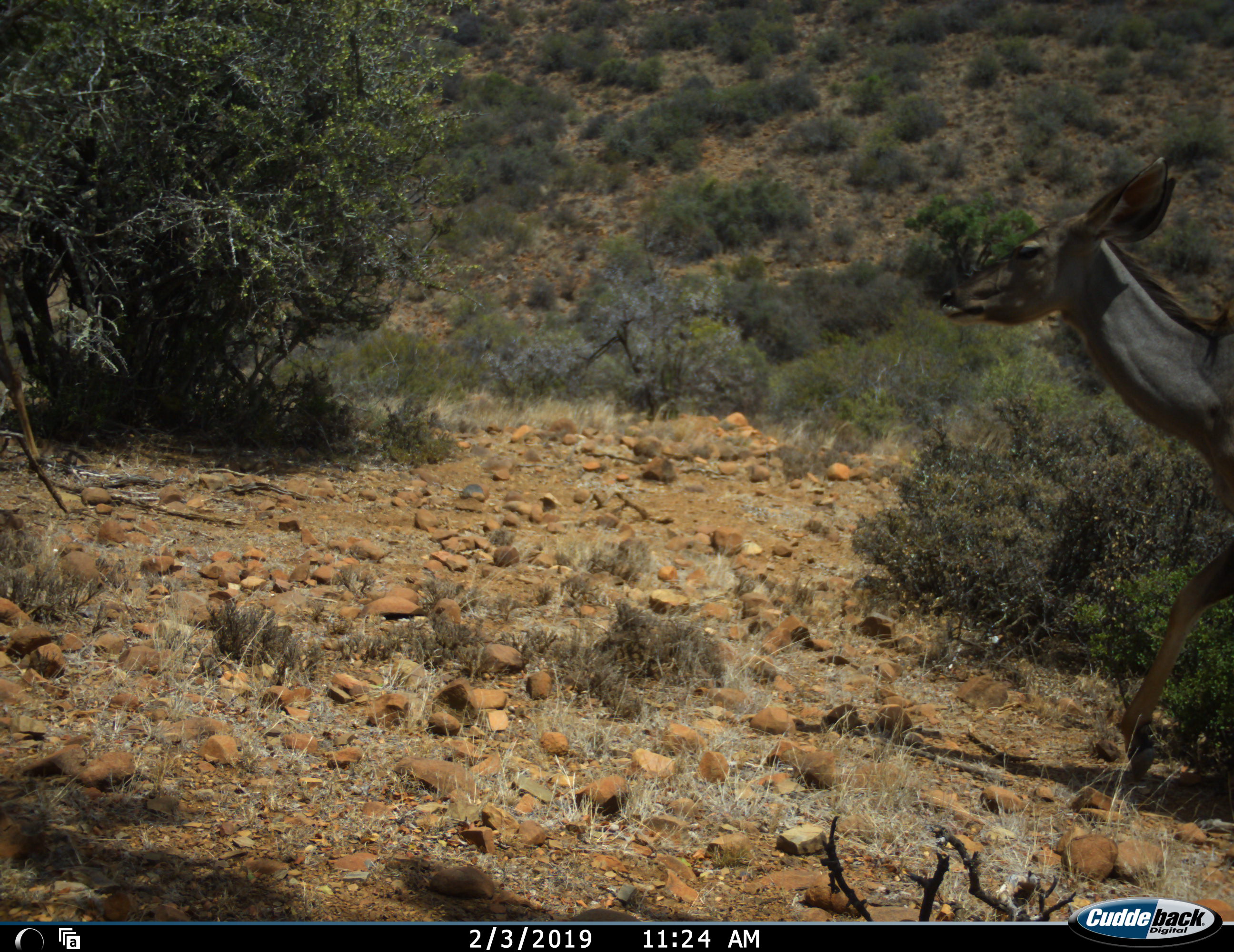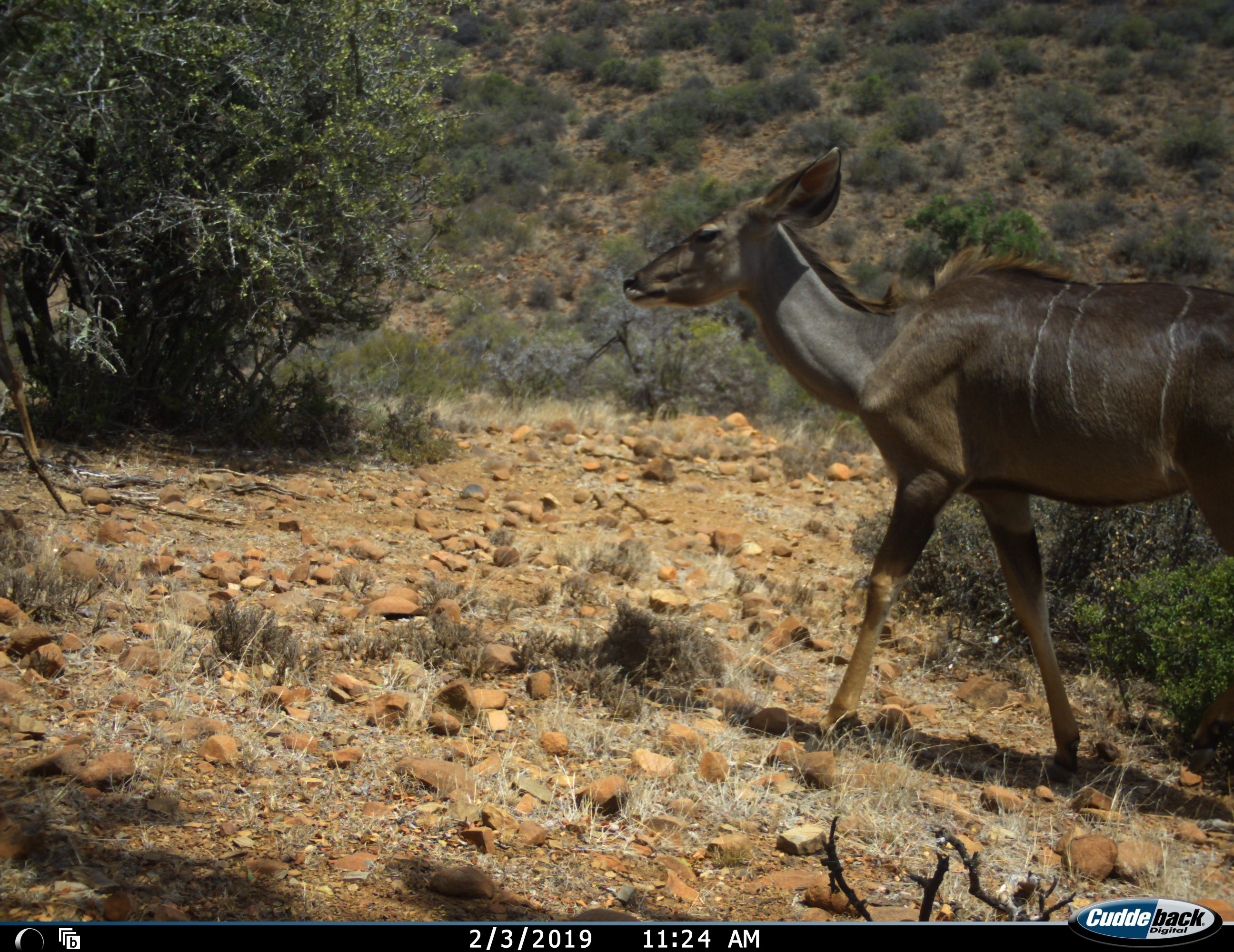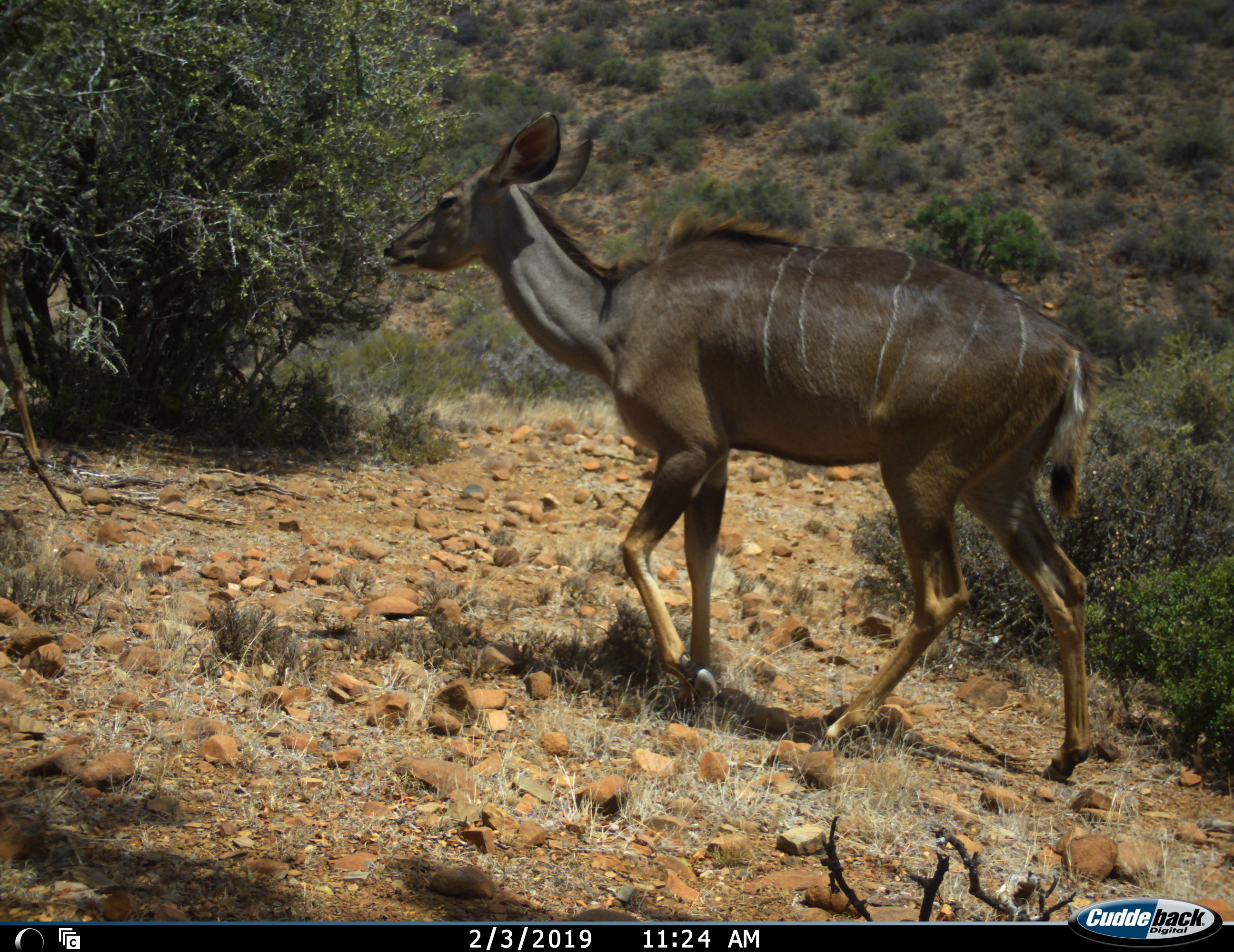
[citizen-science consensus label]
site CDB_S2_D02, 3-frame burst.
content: unidentified animal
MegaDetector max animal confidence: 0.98